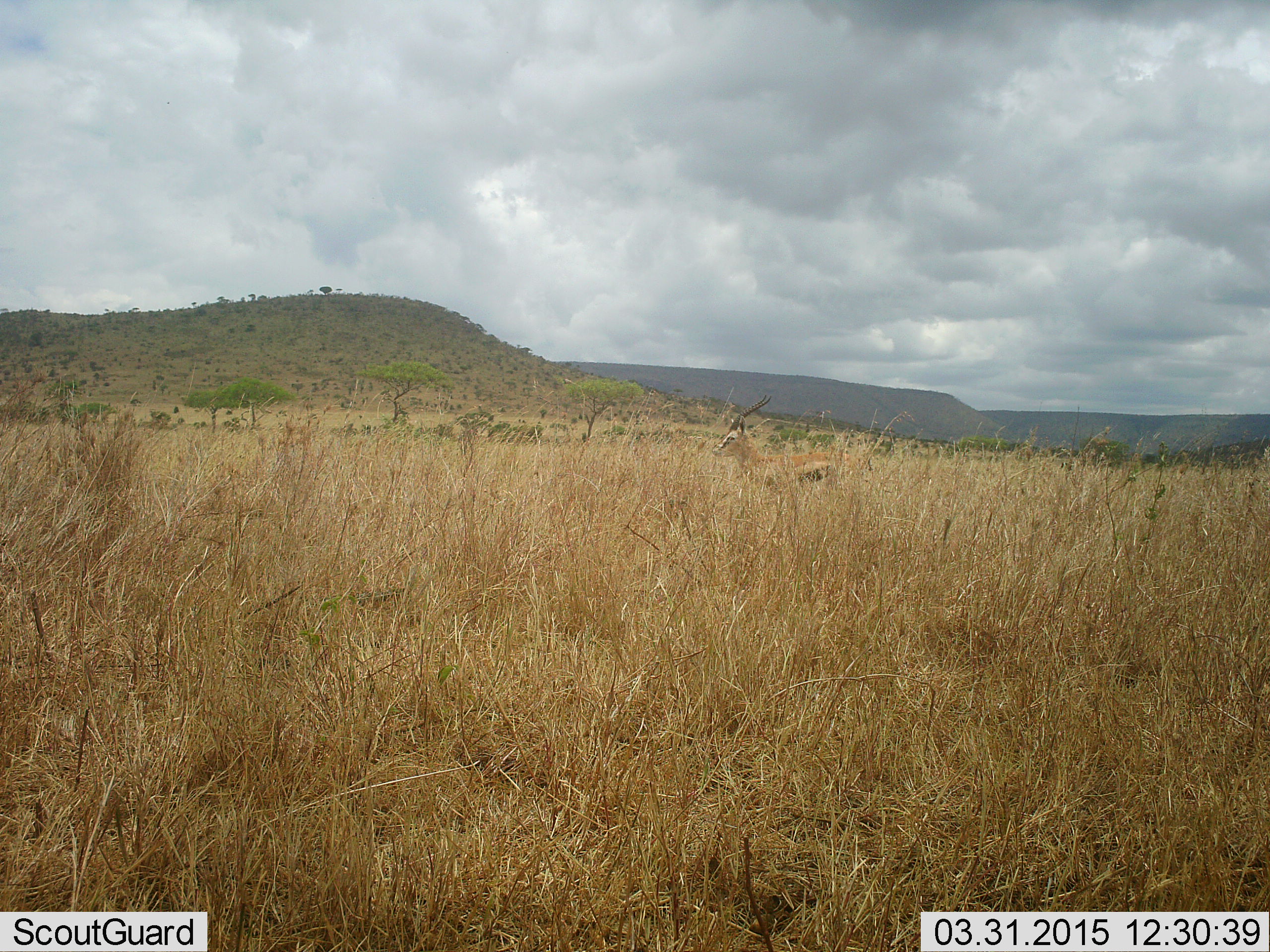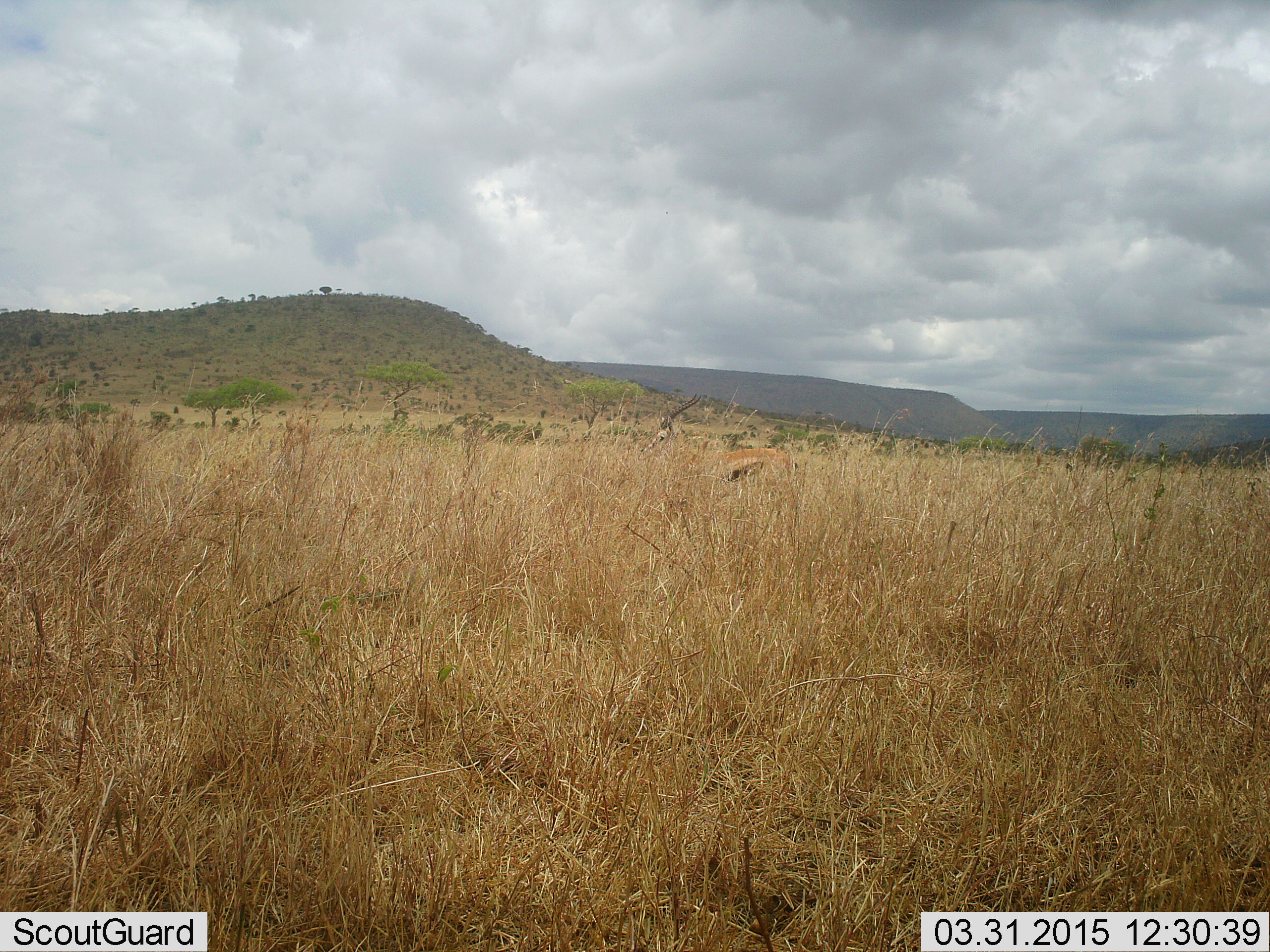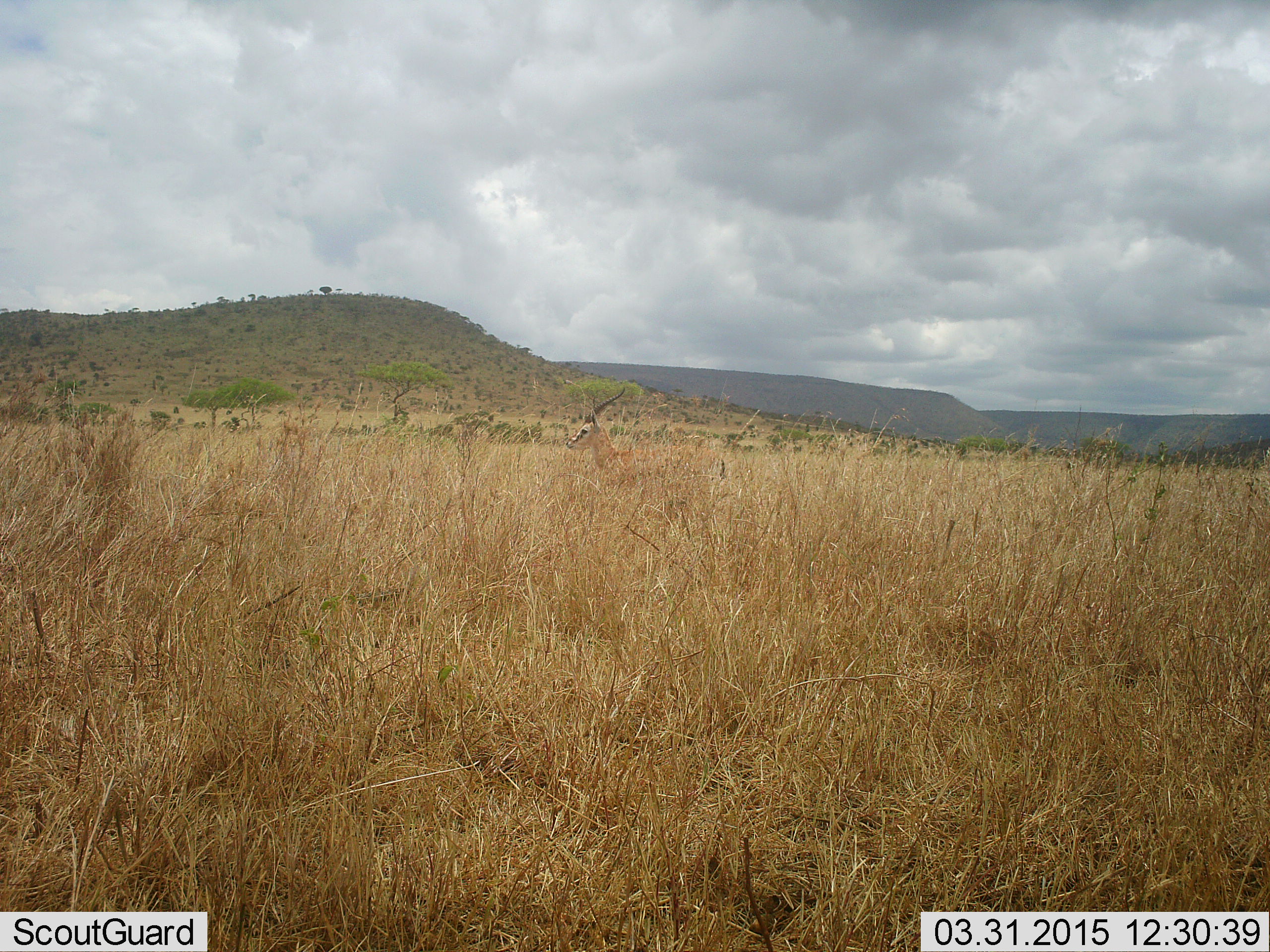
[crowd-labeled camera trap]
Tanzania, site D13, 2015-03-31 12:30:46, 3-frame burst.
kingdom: Animalia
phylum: Chordata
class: Mammalia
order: Artiodactyla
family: Bovidae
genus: Eudorcas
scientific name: Eudorcas thomsonii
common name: thomson's gazelle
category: gazellethomsons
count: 1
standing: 10%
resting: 0%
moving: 90%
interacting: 0%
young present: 0%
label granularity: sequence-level